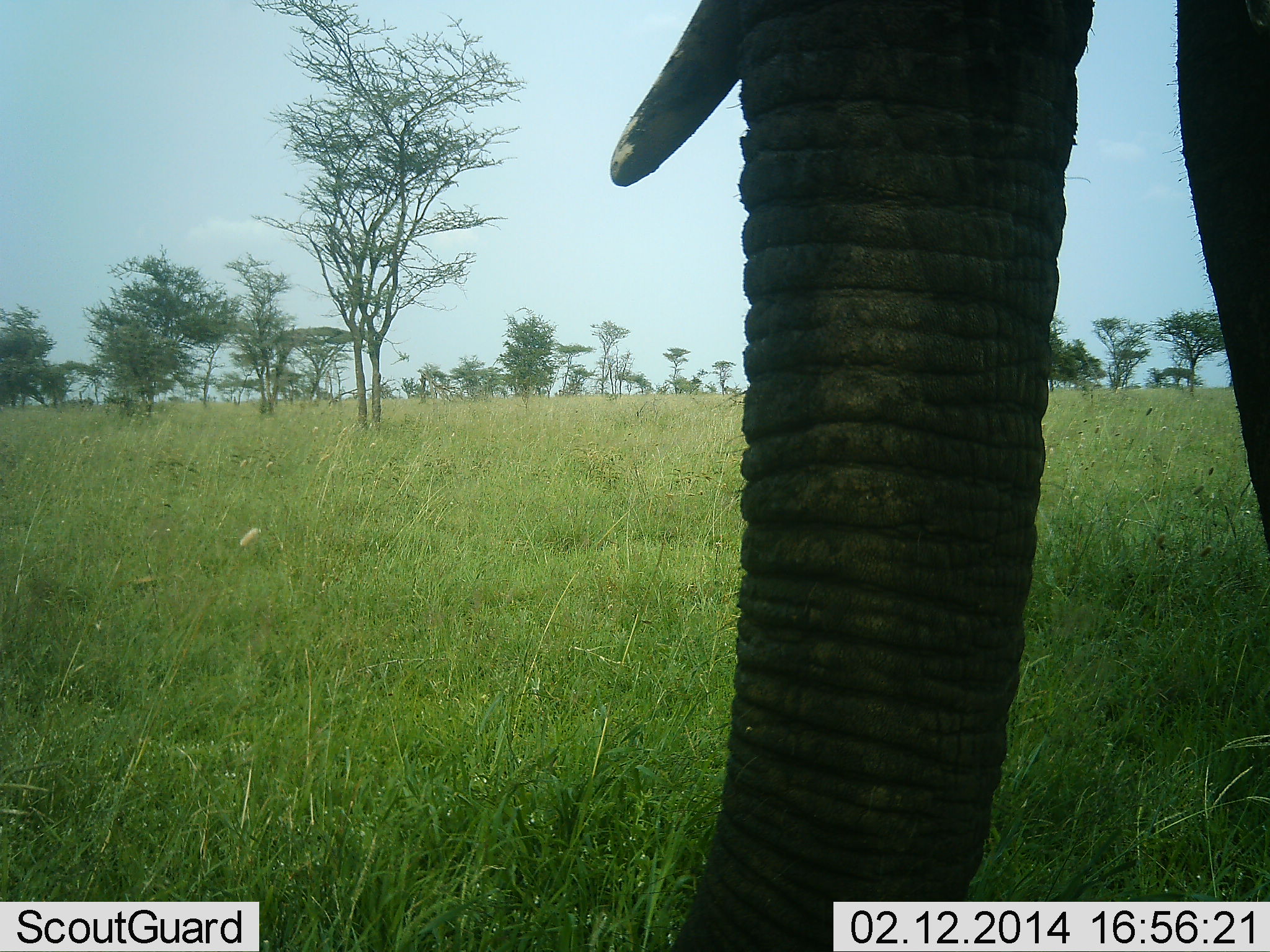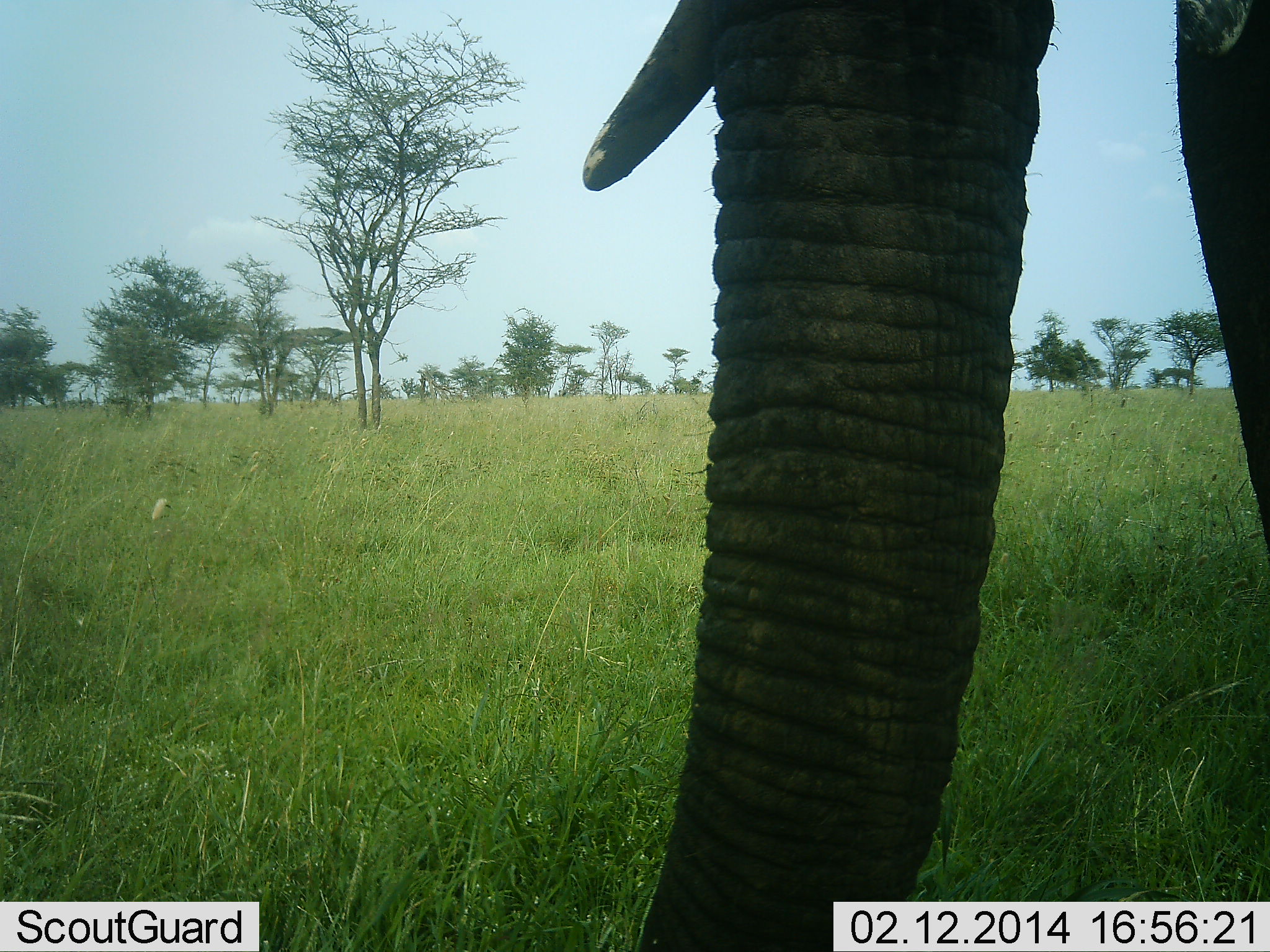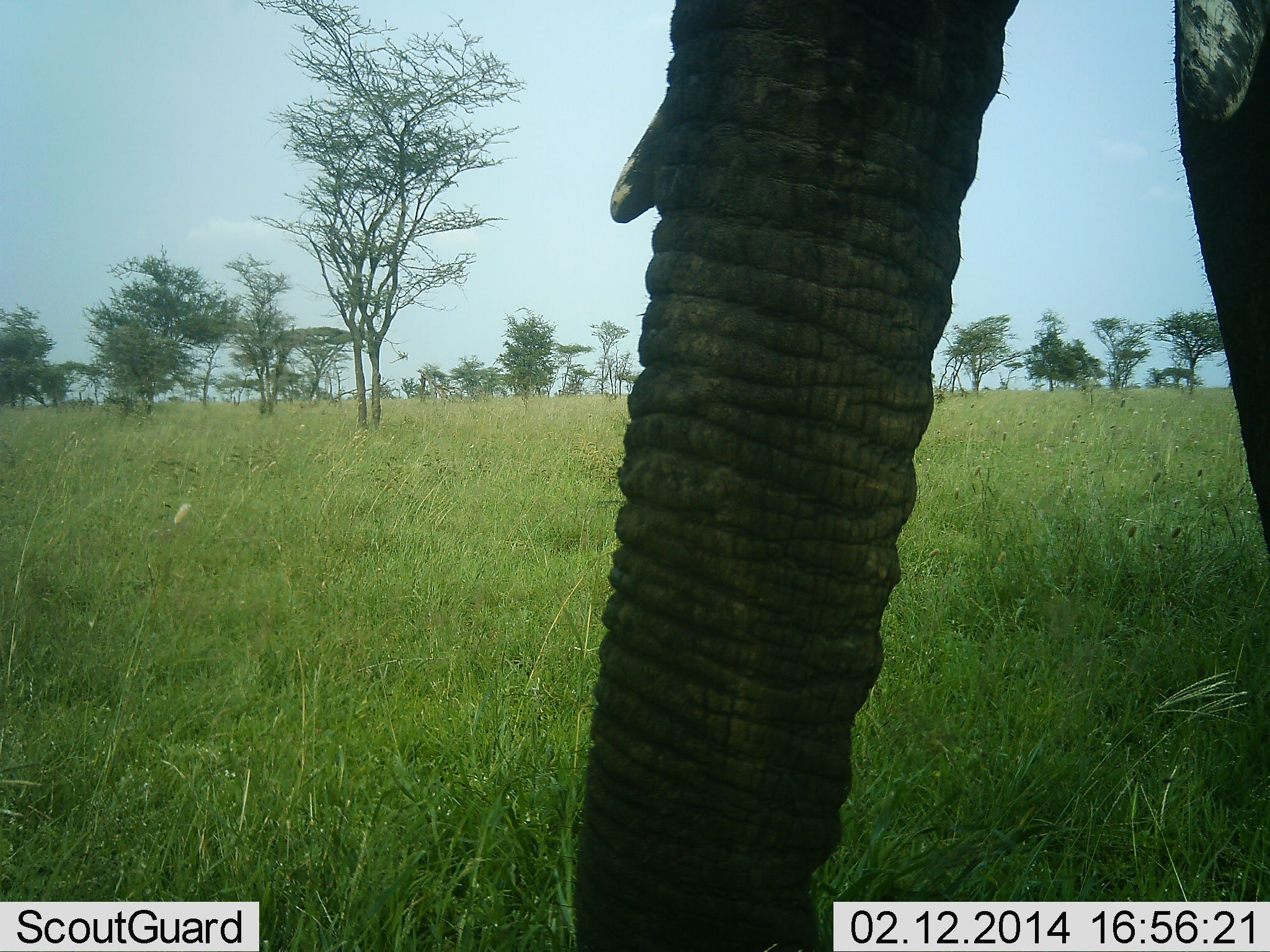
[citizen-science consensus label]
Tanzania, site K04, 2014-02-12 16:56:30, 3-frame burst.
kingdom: Animalia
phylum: Chordata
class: Mammalia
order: Proboscidea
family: Elephantidae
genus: Loxodonta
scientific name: Loxodonta africana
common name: african bush elephant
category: elephant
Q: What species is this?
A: Elephant (african bush elephant) (Loxodonta africana).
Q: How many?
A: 1.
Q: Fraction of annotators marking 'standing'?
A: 90%.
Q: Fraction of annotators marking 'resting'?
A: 0%.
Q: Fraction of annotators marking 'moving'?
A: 0%.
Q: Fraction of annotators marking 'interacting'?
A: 0%.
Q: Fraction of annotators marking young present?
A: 0%.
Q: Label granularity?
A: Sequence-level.